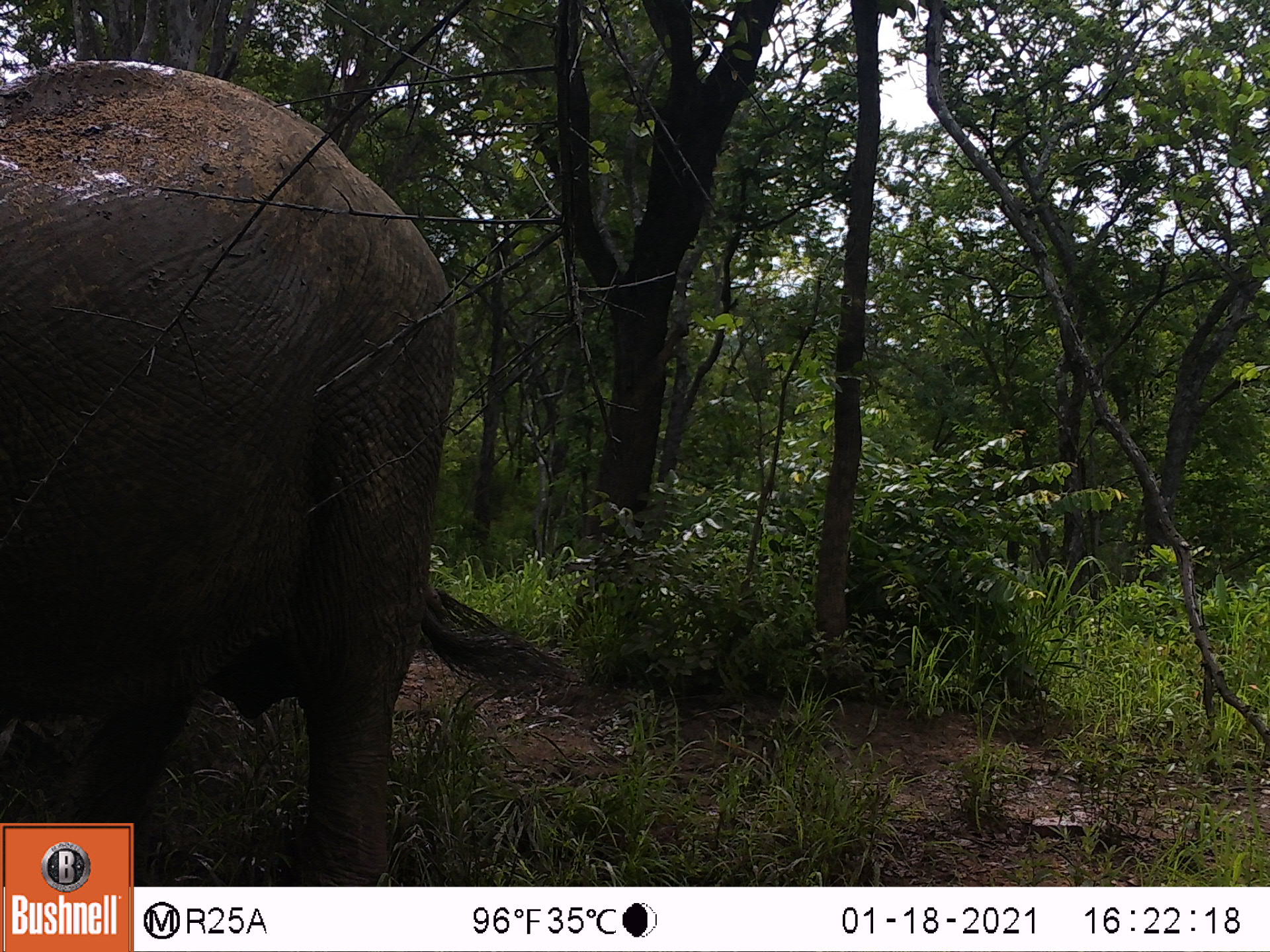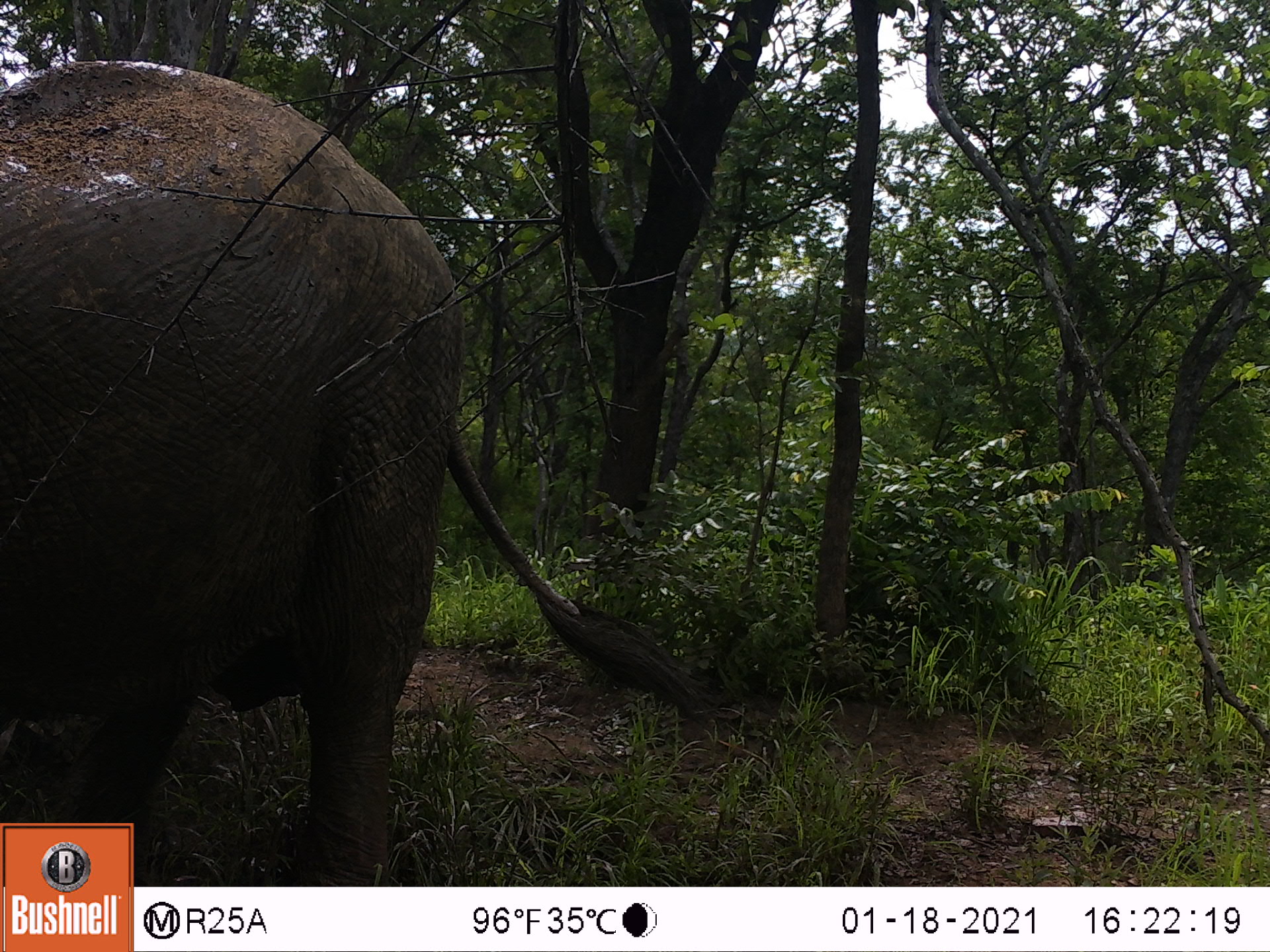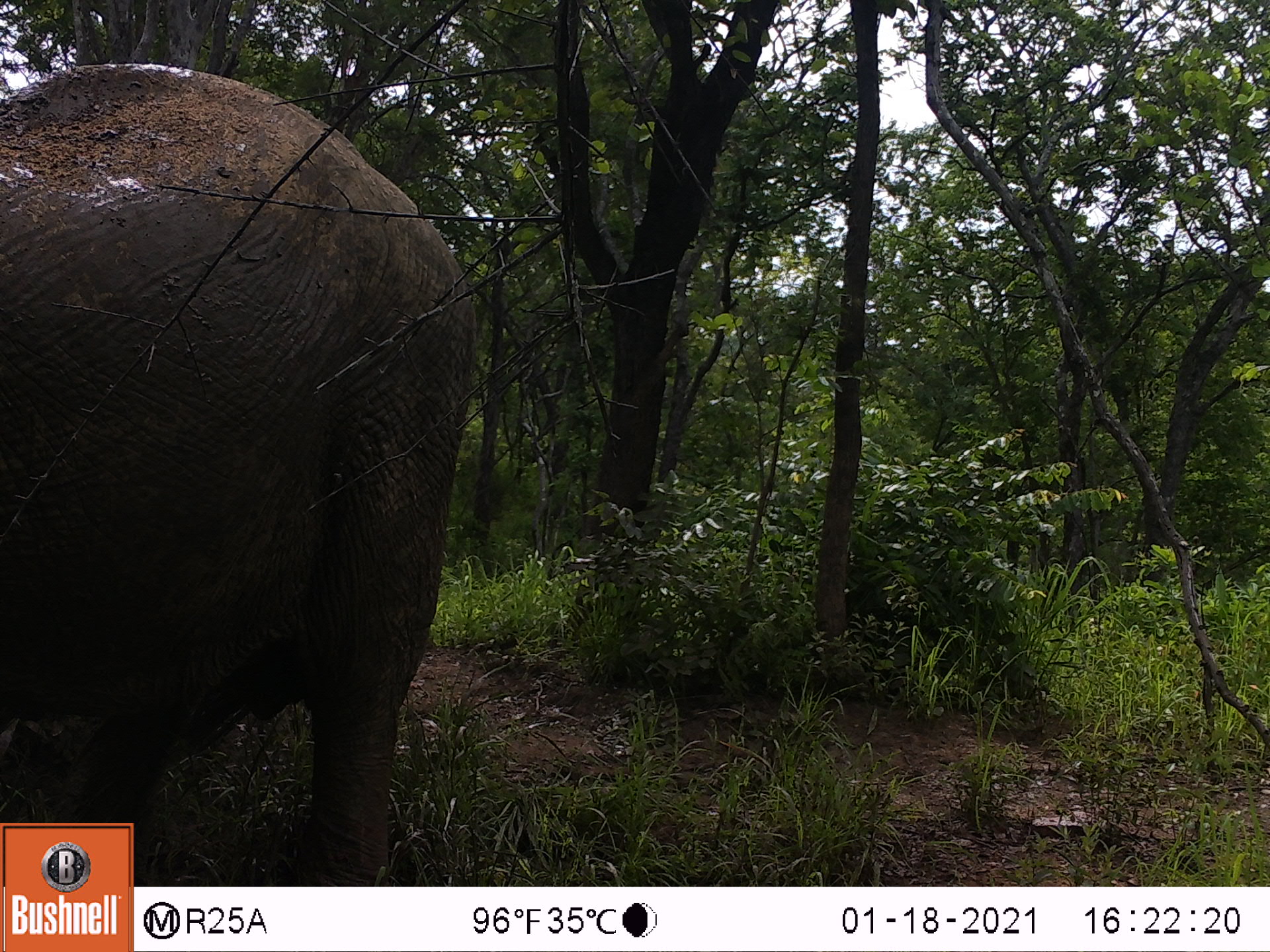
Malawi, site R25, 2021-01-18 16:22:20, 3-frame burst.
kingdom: Animalia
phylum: Chordata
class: Mammalia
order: Proboscidea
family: Elephantidae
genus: Loxodonta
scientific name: Loxodonta africana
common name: african savanna elephant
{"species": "african savanna elephant (Loxodonta africana)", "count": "1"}